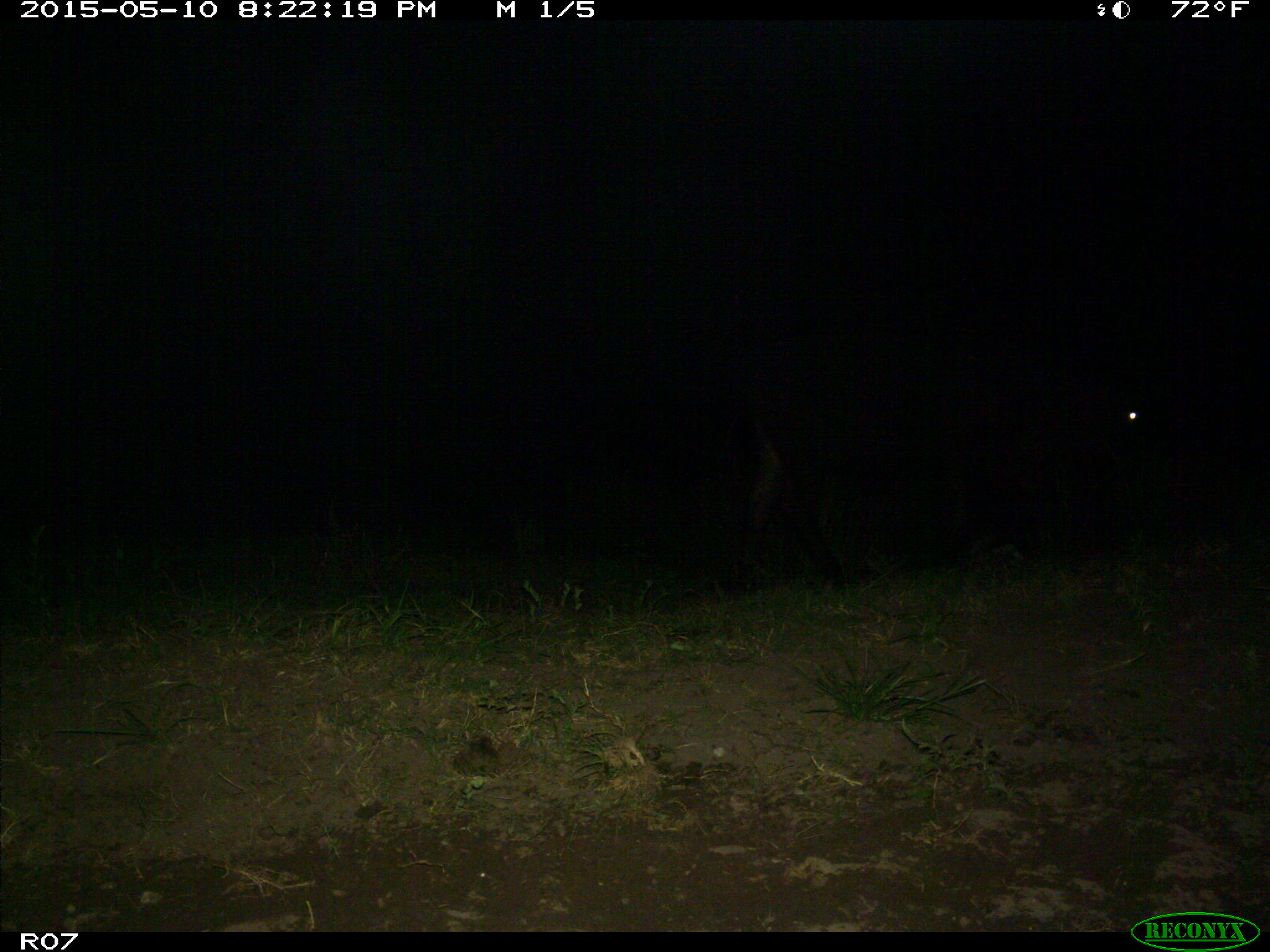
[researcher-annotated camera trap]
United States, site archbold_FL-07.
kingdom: Animalia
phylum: Chordata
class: Mammalia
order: Artiodactyla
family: Bovidae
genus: Bos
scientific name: Bos taurus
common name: domestic cow